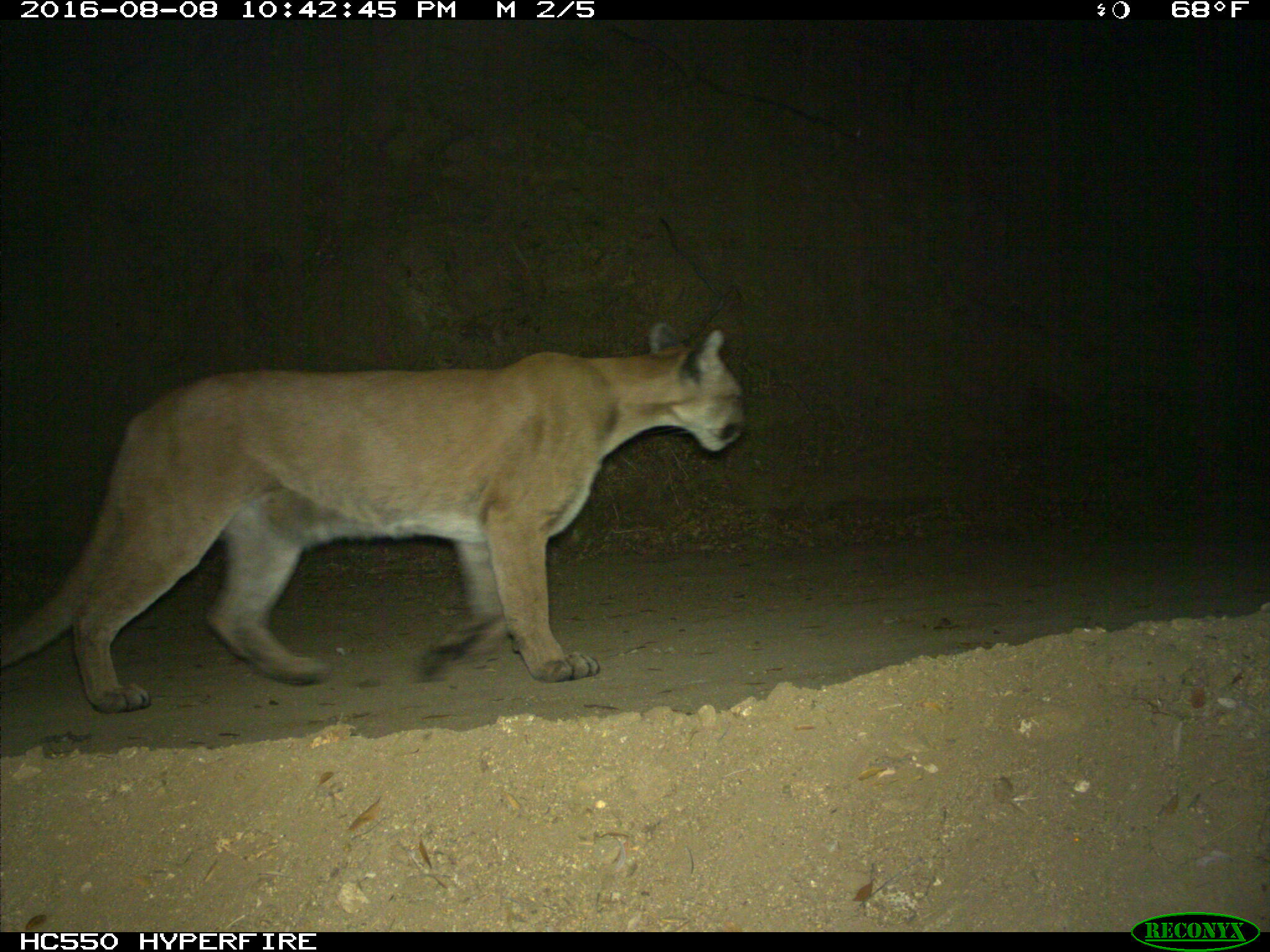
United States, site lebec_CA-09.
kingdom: Animalia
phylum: Chordata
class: Mammalia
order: Carnivora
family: Felidae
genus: Puma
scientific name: Puma concolor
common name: mountain lion